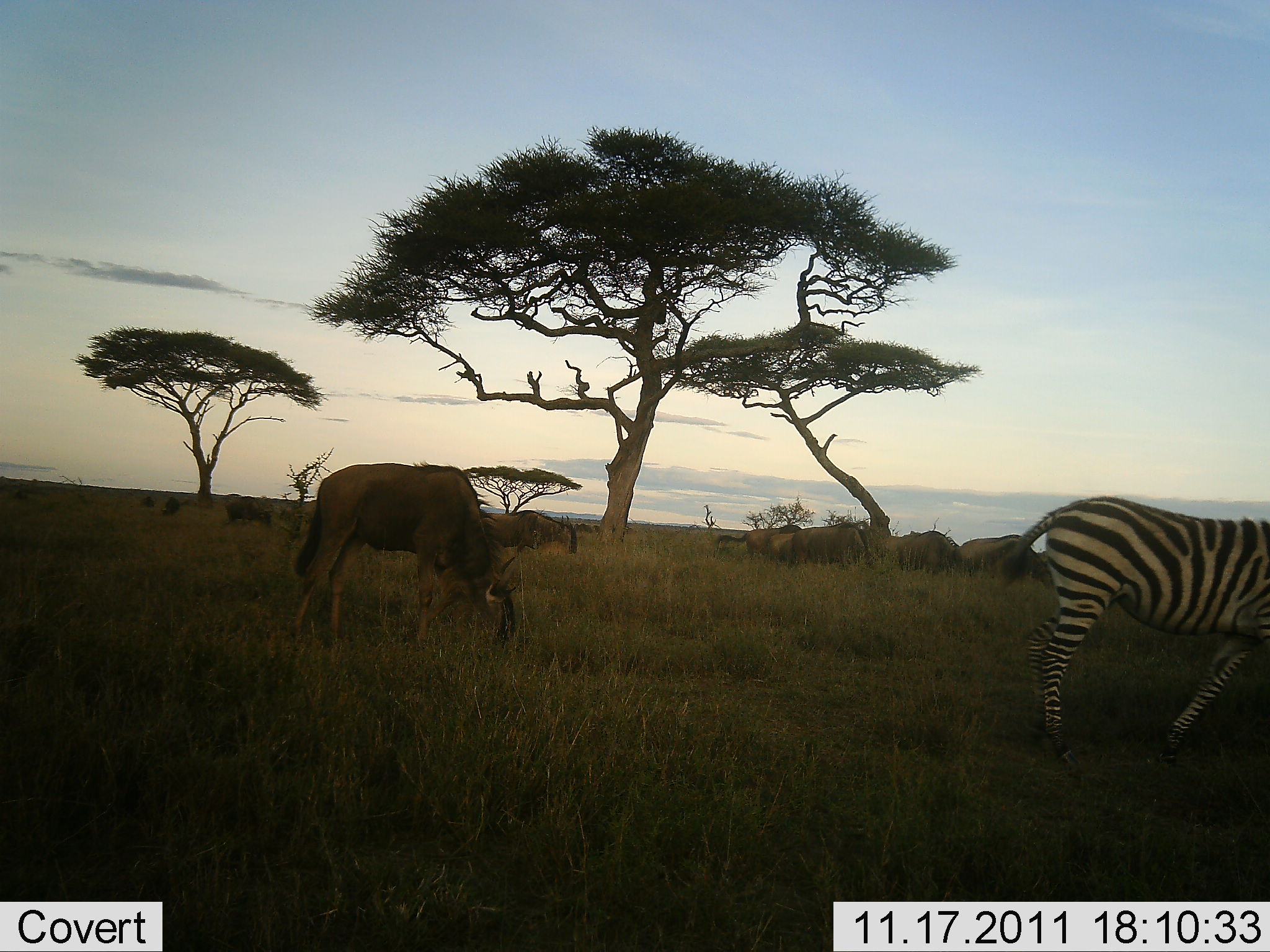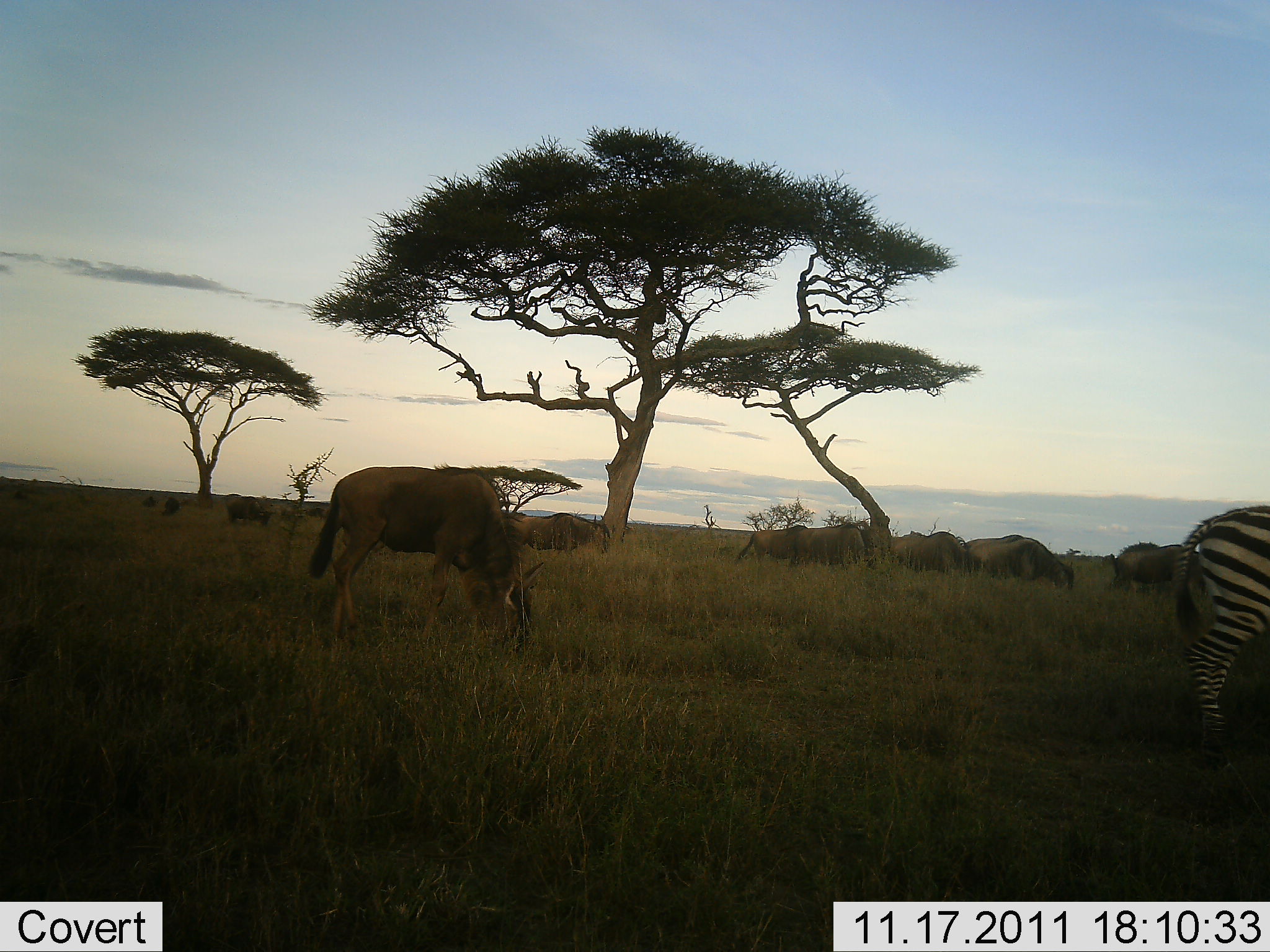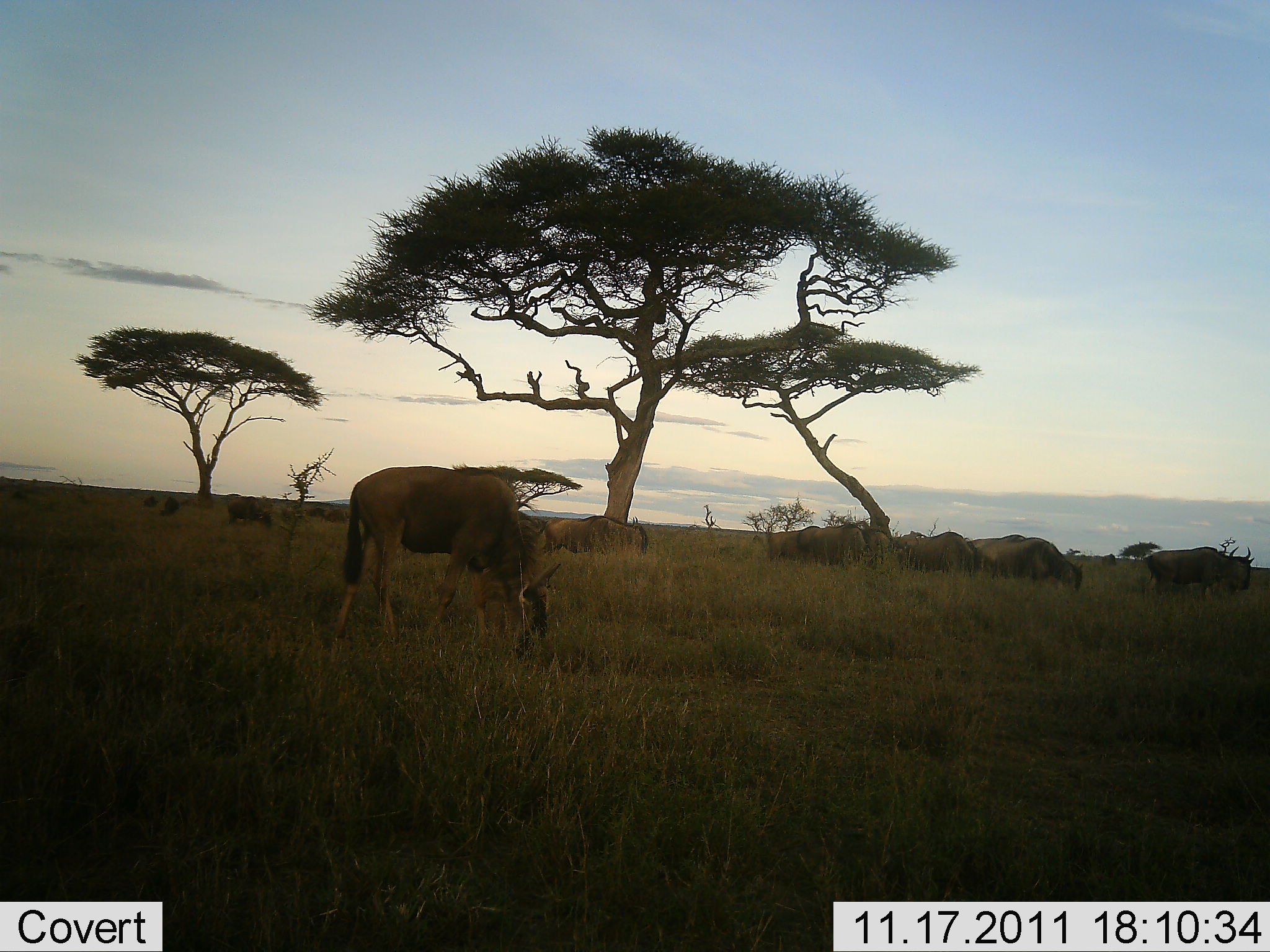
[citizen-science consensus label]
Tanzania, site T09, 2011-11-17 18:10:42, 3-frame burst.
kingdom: Animalia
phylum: Chordata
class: Mammalia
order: Artiodactyla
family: Bovidae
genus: Connochaetes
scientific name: Connochaetes taurinus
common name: blue wildebeest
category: wildebeest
Wildebeest (blue wildebeest) (Connochaetes taurinus), count 10. Behavior (volunteer vote fractions): standing 18%, resting 0%, moving 45%, interacting 9%. Young present (vote fraction): 0%. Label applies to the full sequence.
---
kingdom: Animalia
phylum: Chordata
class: Mammalia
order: Perissodactyla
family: Equidae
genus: Equus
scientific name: Equus quagga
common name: plains zebra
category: zebra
Zebra (plains zebra) (Equus quagga), count 1. Behavior (volunteer vote fractions): standing 25%, resting 0%, moving 58%, interacting 0%. Young present (vote fraction): 0%. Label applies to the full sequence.